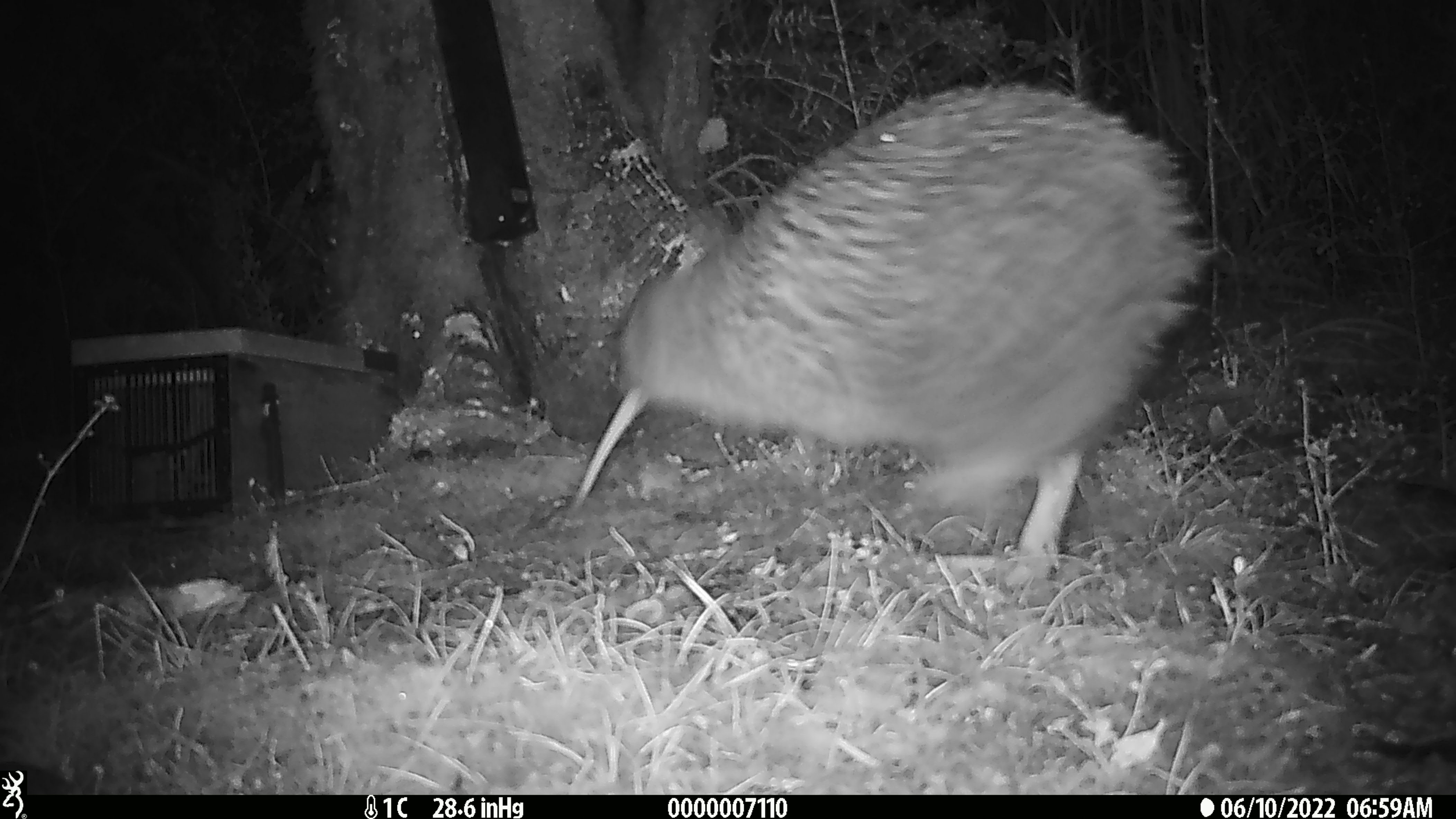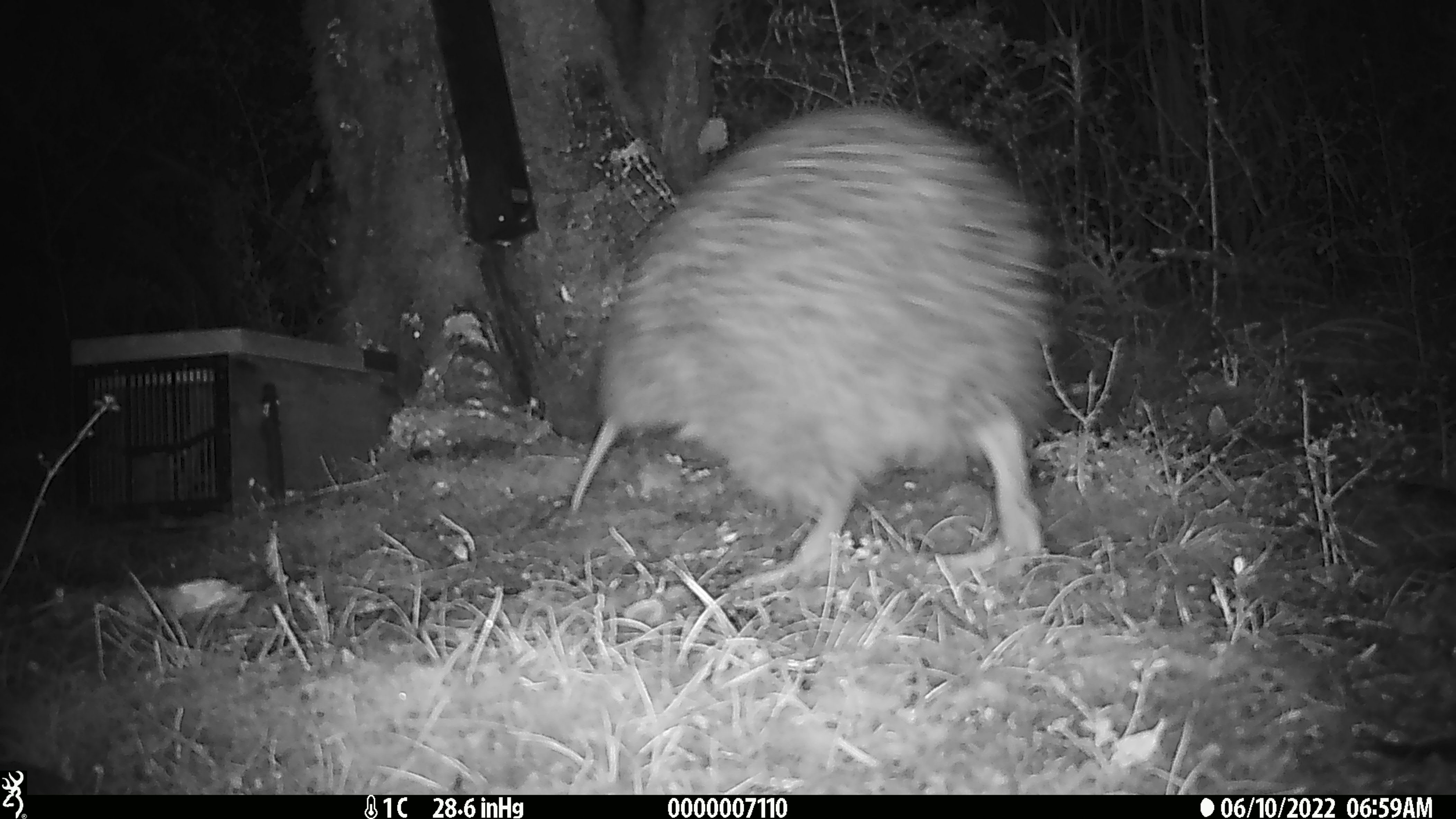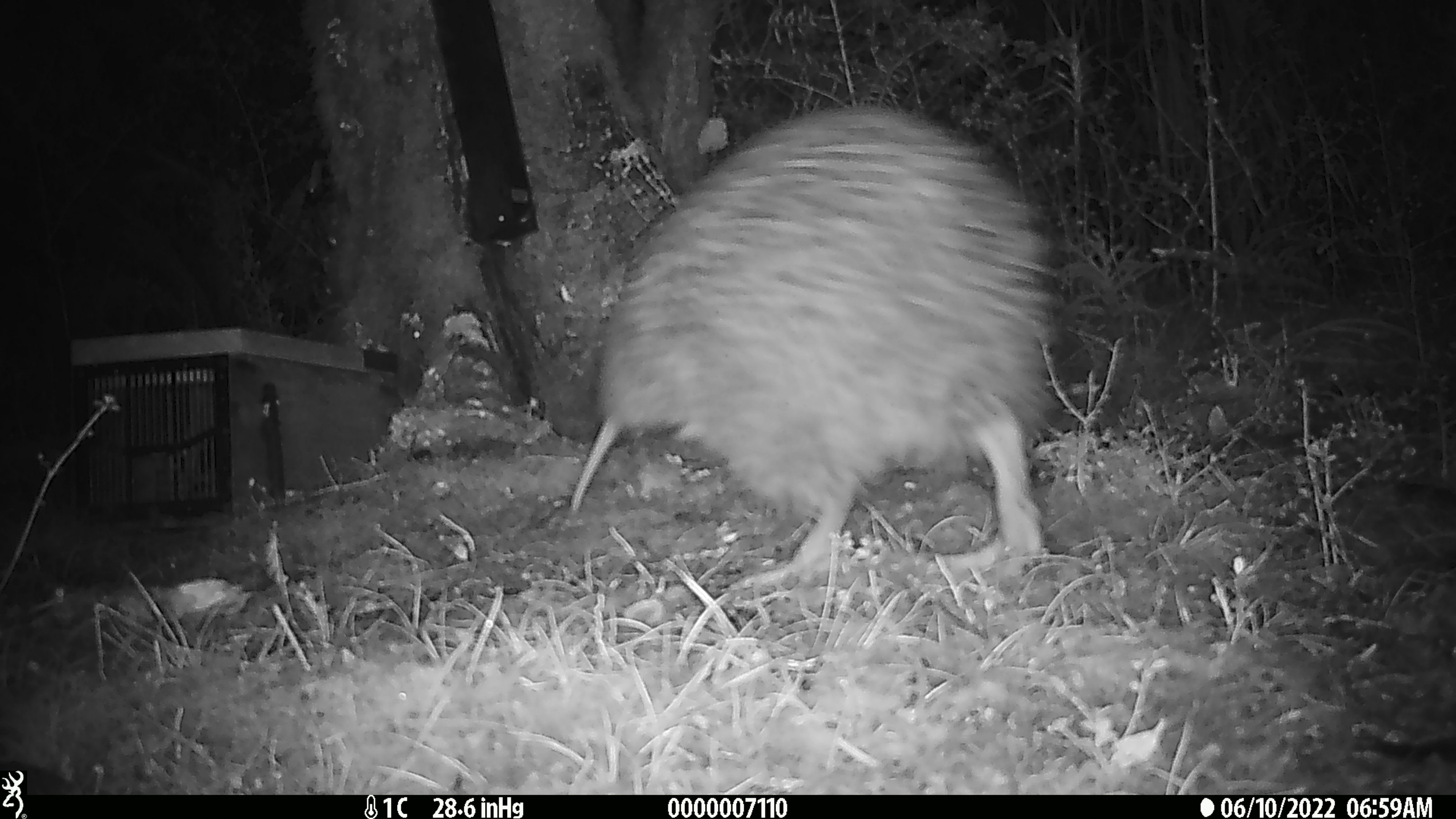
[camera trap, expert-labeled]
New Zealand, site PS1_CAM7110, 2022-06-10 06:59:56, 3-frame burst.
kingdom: Animalia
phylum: Chordata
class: Aves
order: Apterygiformes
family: Apterygidae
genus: Apteryx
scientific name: Apteryx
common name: kiwi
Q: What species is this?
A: Kiwi (Apteryx).